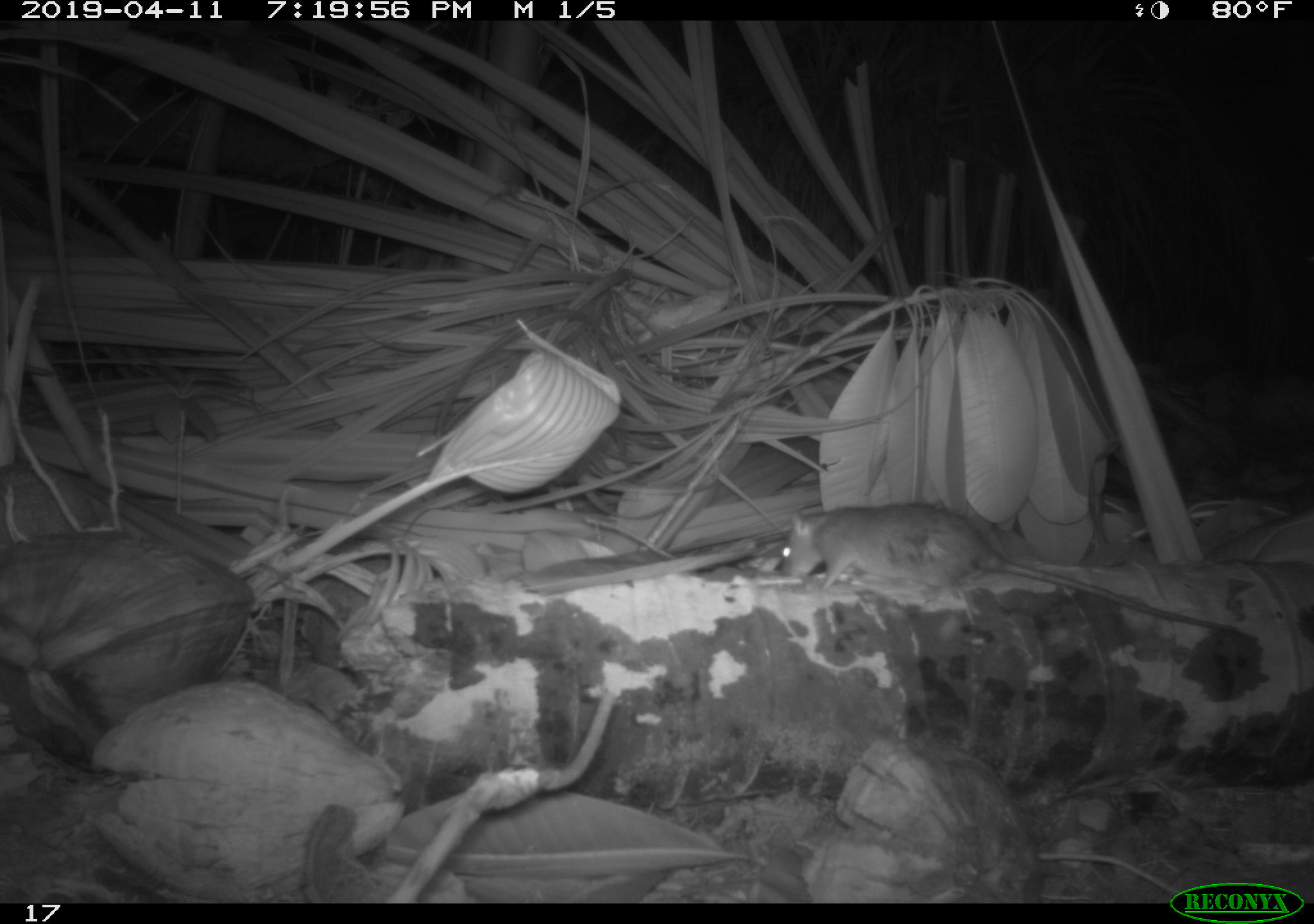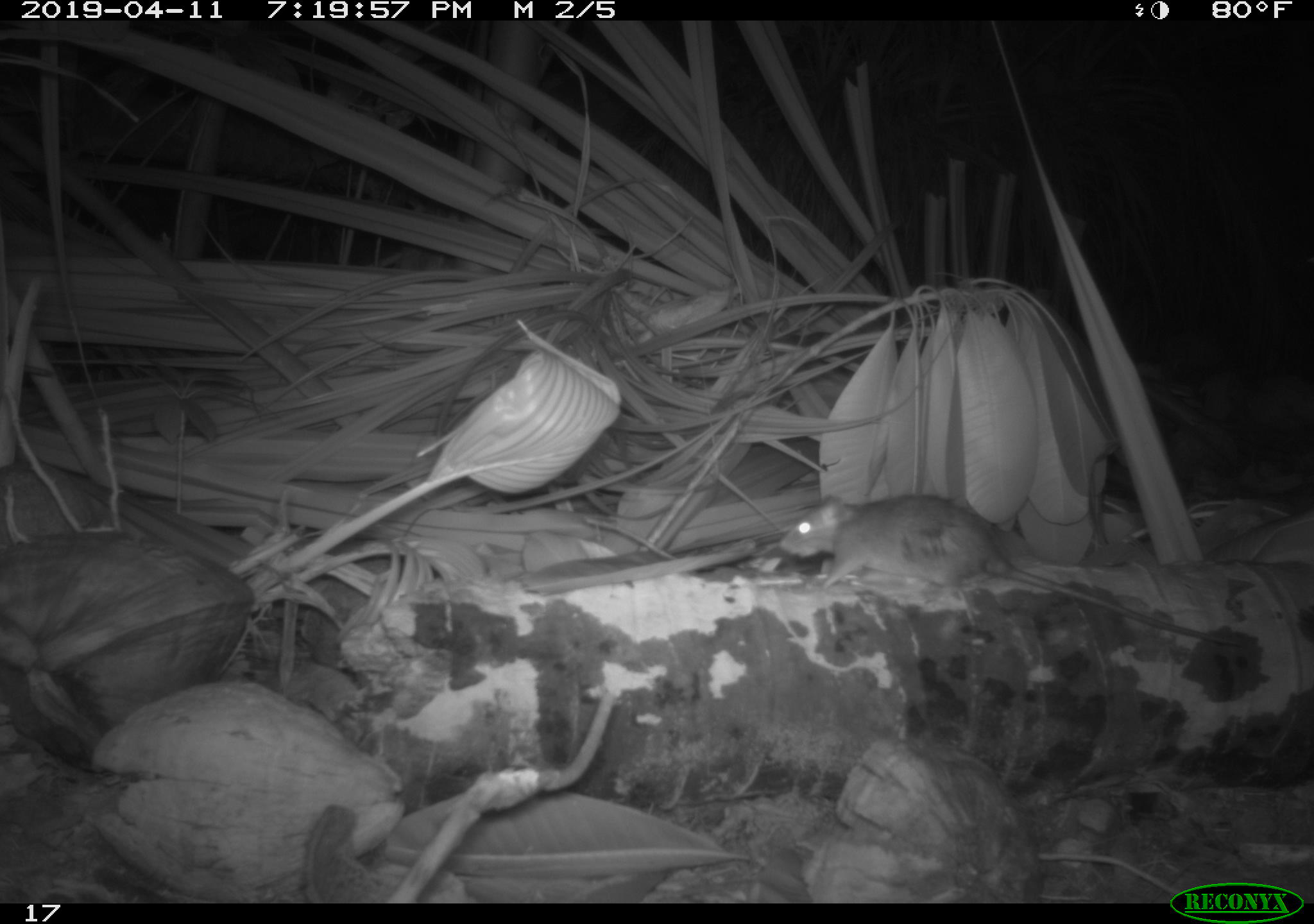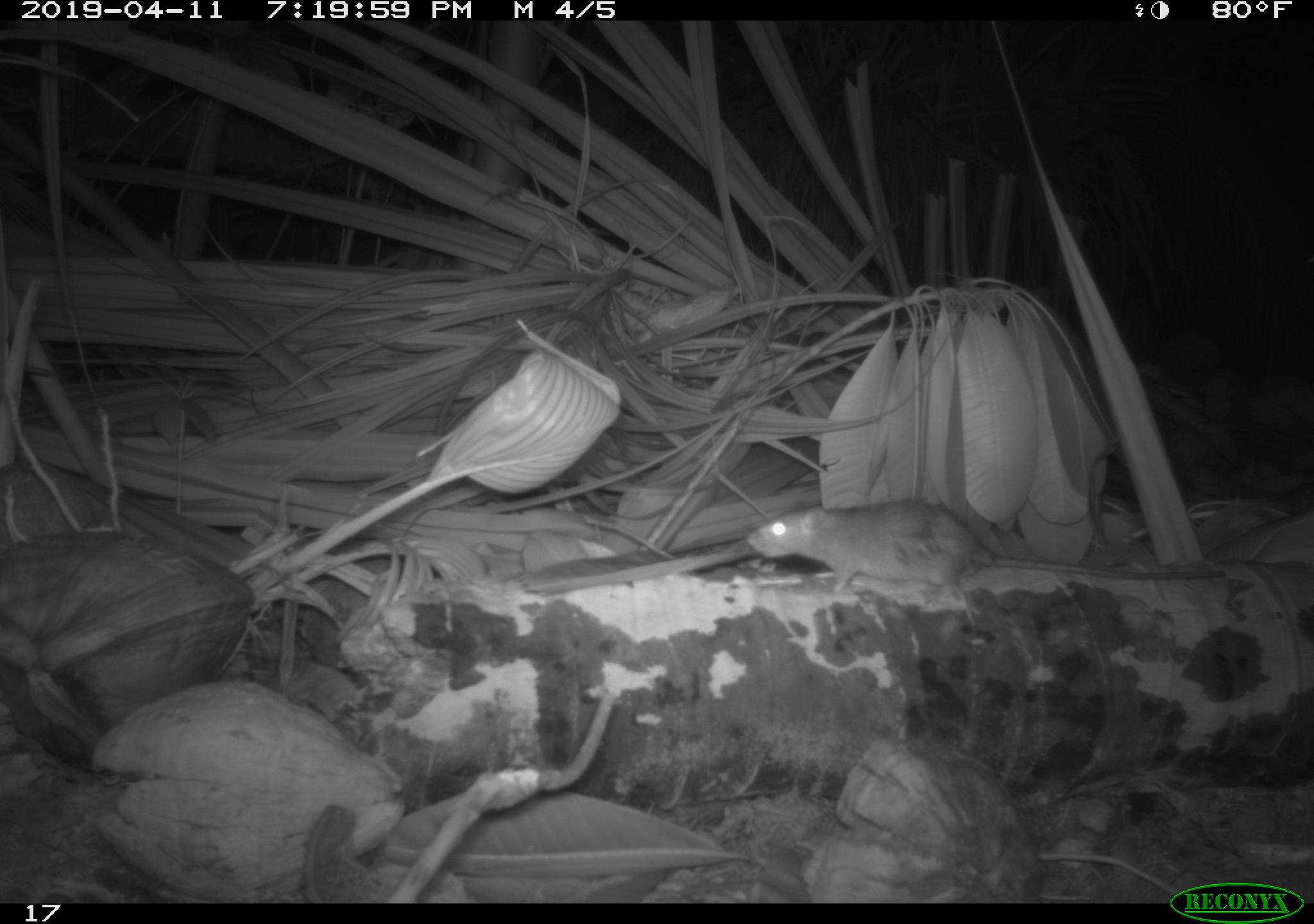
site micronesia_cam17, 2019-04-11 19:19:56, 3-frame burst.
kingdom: Animalia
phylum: Chordata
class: Mammalia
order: Rodentia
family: Muridae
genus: Rattus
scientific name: Rattus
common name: rat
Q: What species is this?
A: Rat (Rattus).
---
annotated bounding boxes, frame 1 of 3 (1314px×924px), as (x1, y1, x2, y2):
rat: (773, 505, 1254, 647)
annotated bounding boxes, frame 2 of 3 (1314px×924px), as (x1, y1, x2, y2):
rat: (779, 494, 1047, 599)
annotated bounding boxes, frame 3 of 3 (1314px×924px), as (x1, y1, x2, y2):
rat: (747, 501, 985, 604)